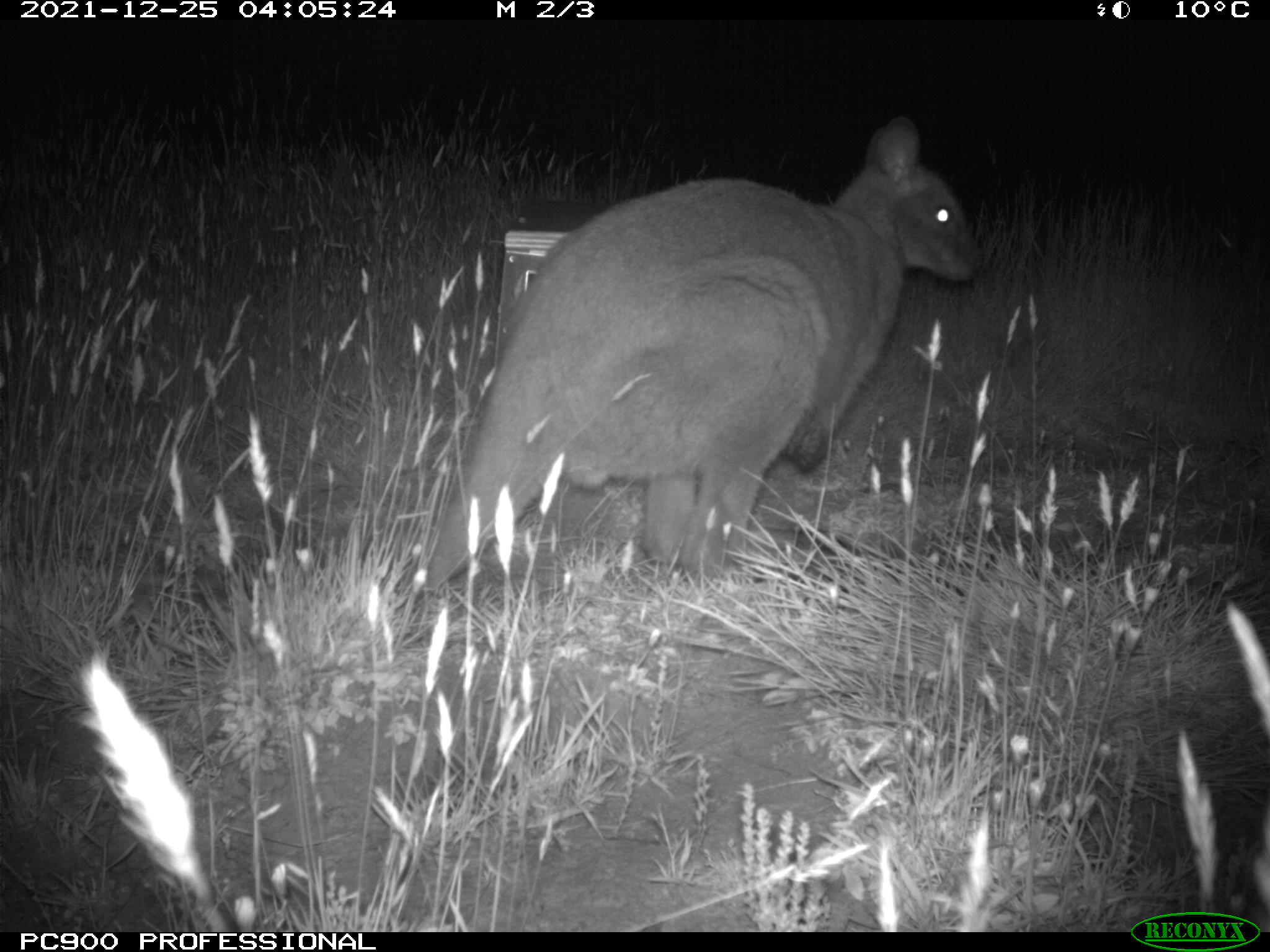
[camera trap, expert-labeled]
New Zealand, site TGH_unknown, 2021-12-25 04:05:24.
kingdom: Animalia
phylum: Chordata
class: Mammalia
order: Diprotodontia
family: Macropodidae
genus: Notamacropus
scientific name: Notamacropus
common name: wallaby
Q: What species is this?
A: Wallaby (Notamacropus).